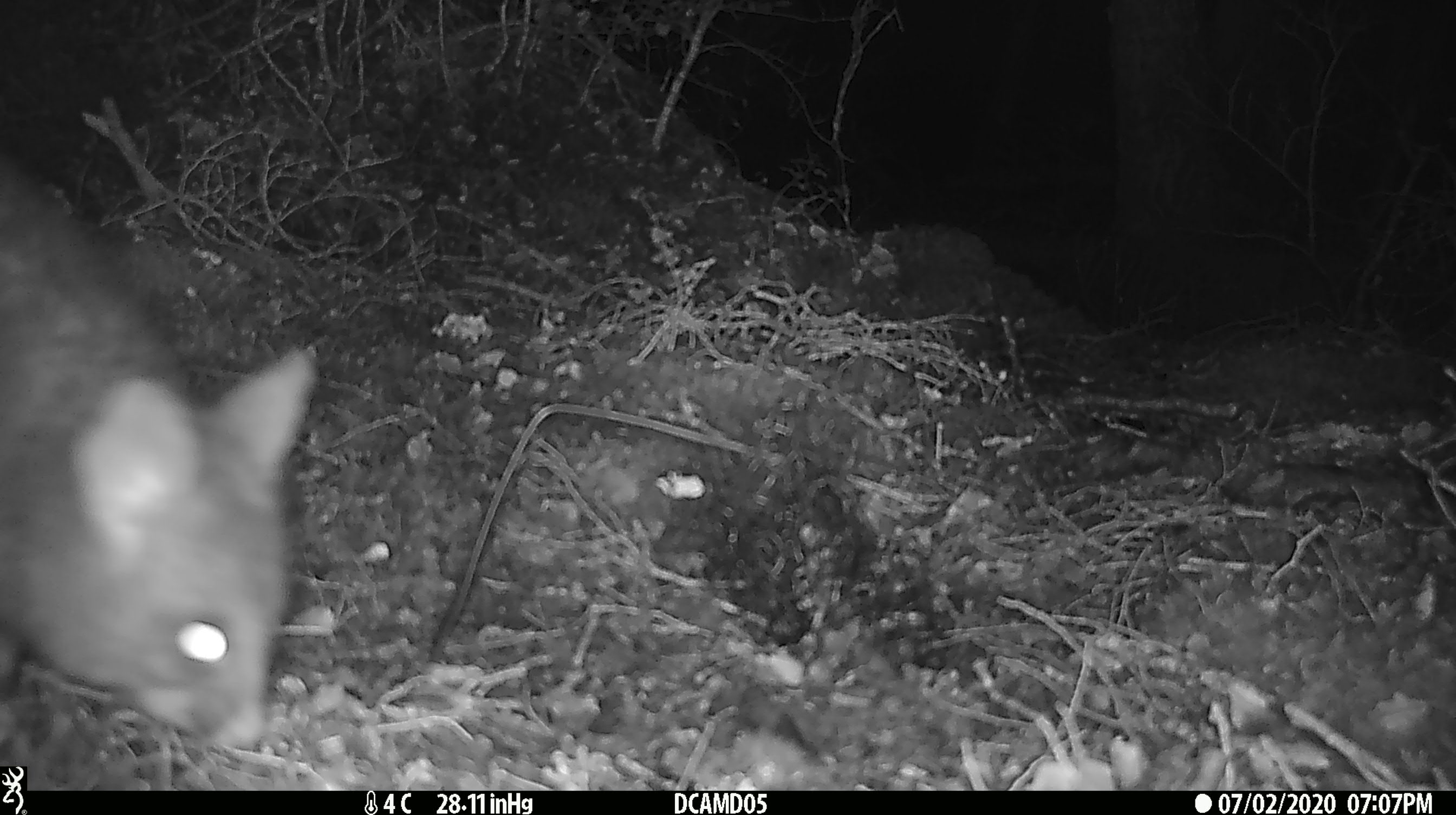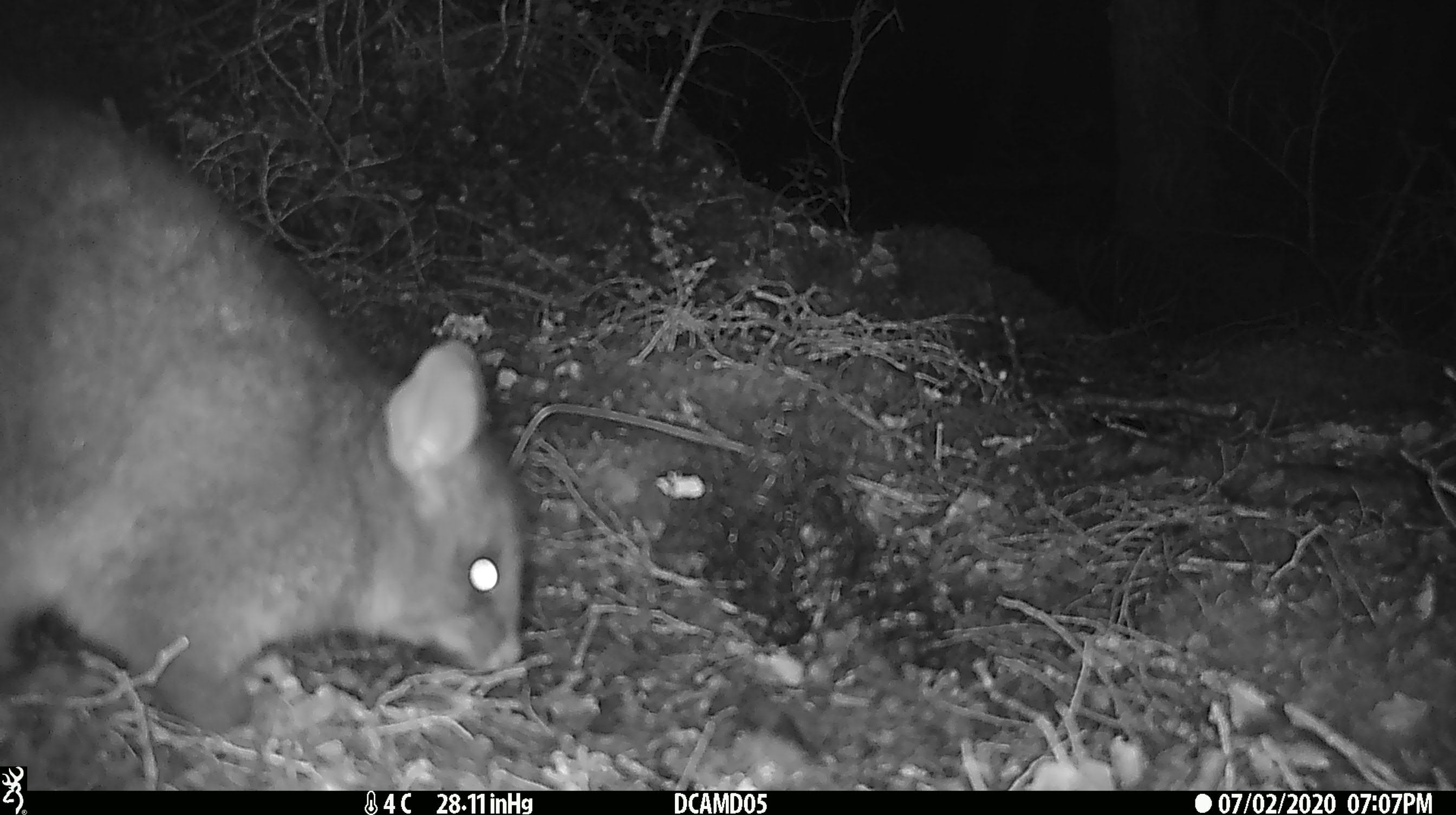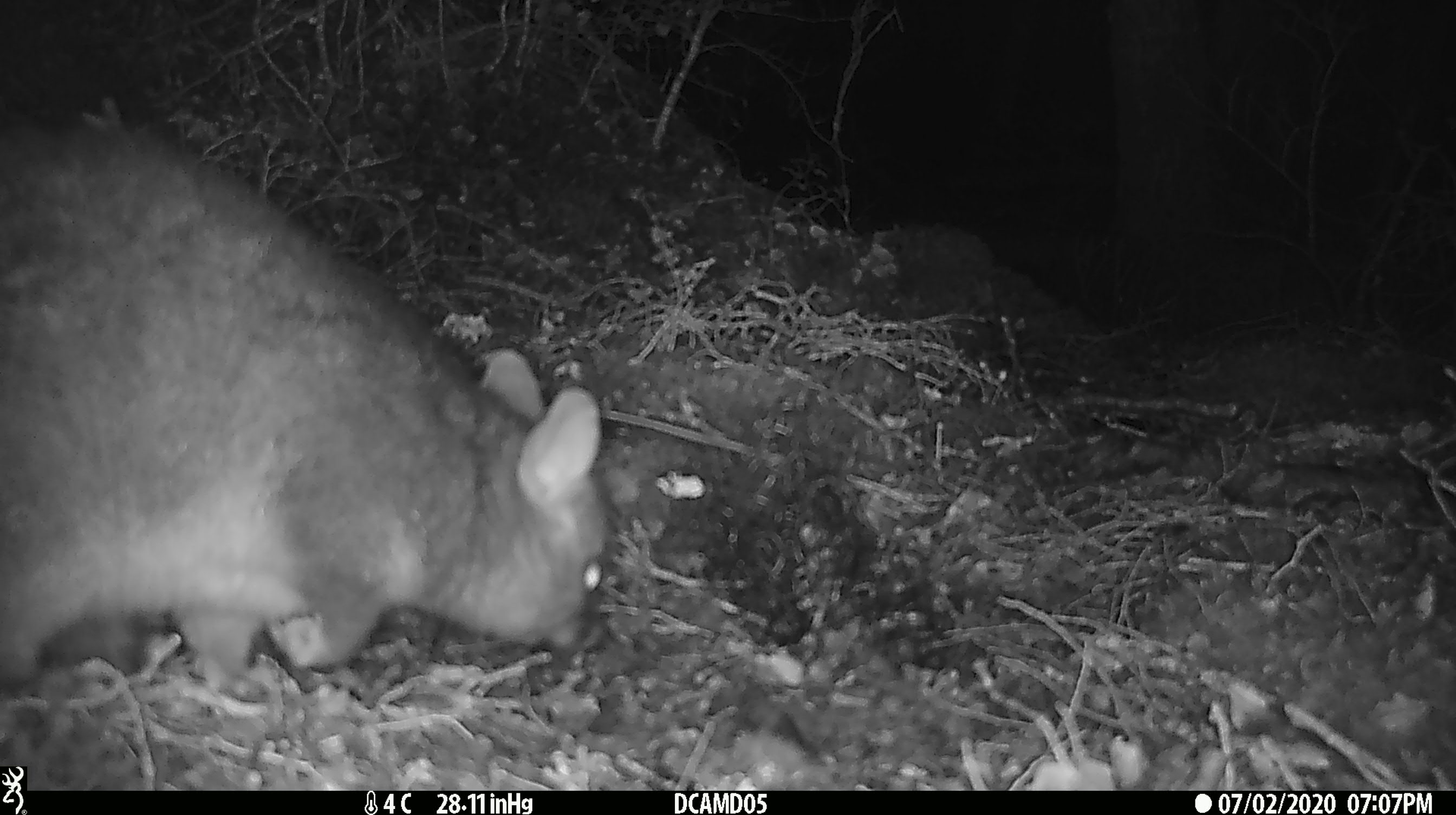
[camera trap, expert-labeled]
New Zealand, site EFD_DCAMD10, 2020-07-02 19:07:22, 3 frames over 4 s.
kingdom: Animalia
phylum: Chordata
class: Mammalia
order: Diprotodontia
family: Phalangeridae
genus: Trichosurus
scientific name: Trichosurus vulpecula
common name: common brushtail possum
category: possum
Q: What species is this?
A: Possum (common brushtail possum) (Trichosurus vulpecula).